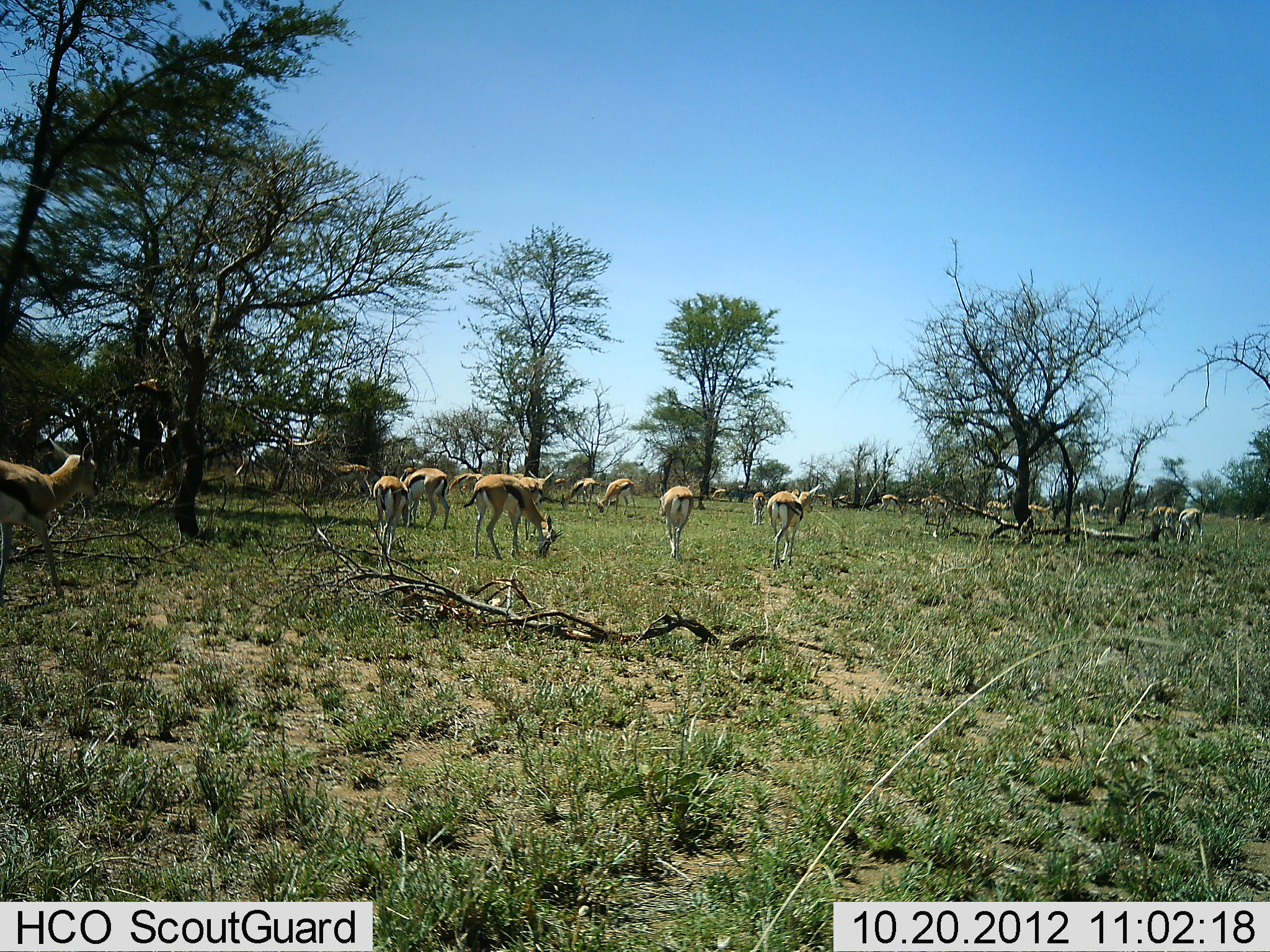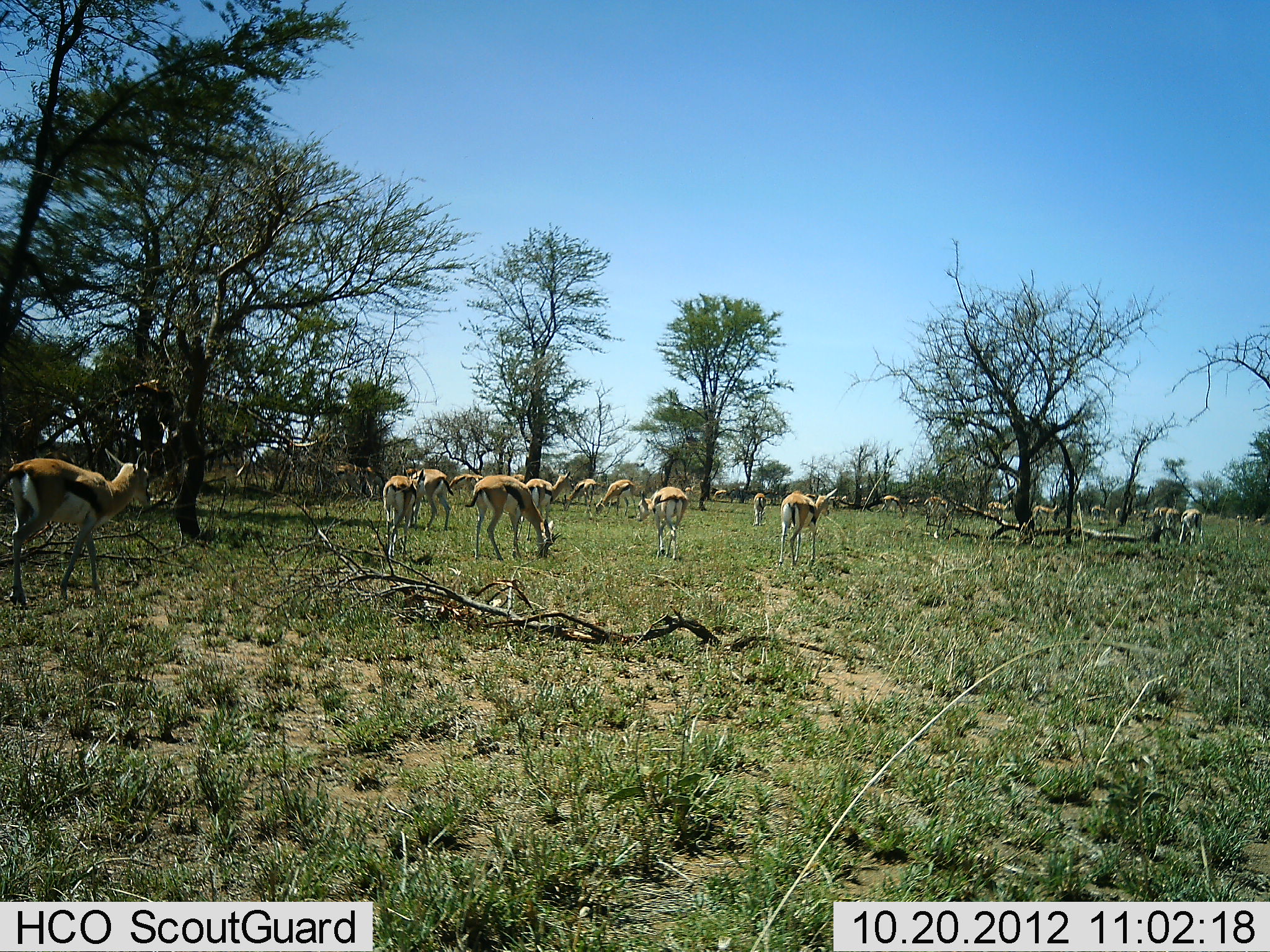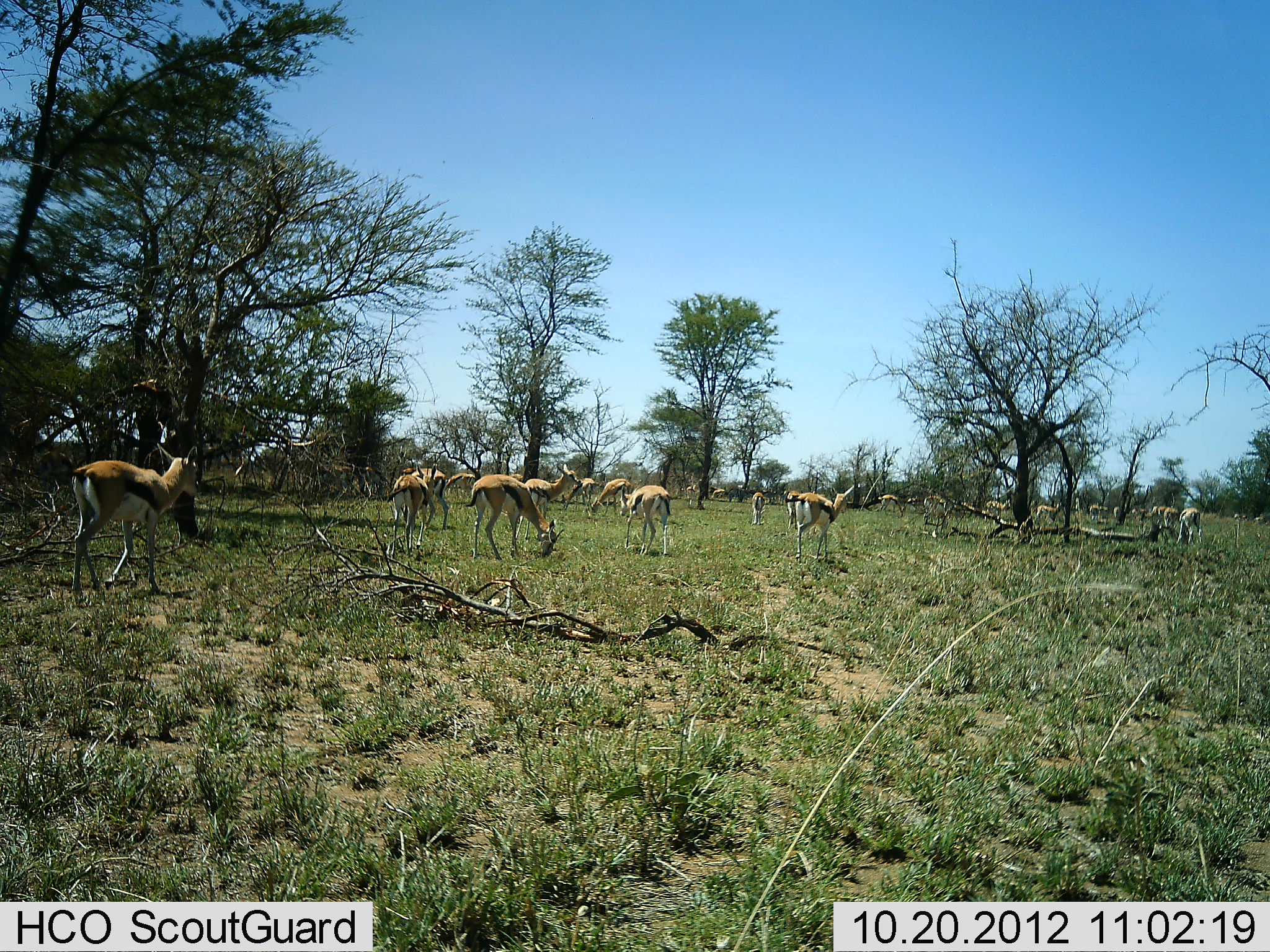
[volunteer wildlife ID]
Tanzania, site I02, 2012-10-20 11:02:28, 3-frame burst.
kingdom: Animalia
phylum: Chordata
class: Mammalia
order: Artiodactyla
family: Bovidae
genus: Eudorcas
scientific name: Eudorcas thomsonii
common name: thomson's gazelle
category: gazellethomsons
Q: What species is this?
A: Gazellethomsons (thomson's gazelle) (Eudorcas thomsonii).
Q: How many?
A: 11-50.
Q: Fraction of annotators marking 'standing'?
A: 40%.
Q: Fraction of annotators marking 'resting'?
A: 0%.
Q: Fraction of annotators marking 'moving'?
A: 70%.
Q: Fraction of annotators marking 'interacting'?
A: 0%.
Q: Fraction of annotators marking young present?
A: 0%.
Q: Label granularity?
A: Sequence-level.